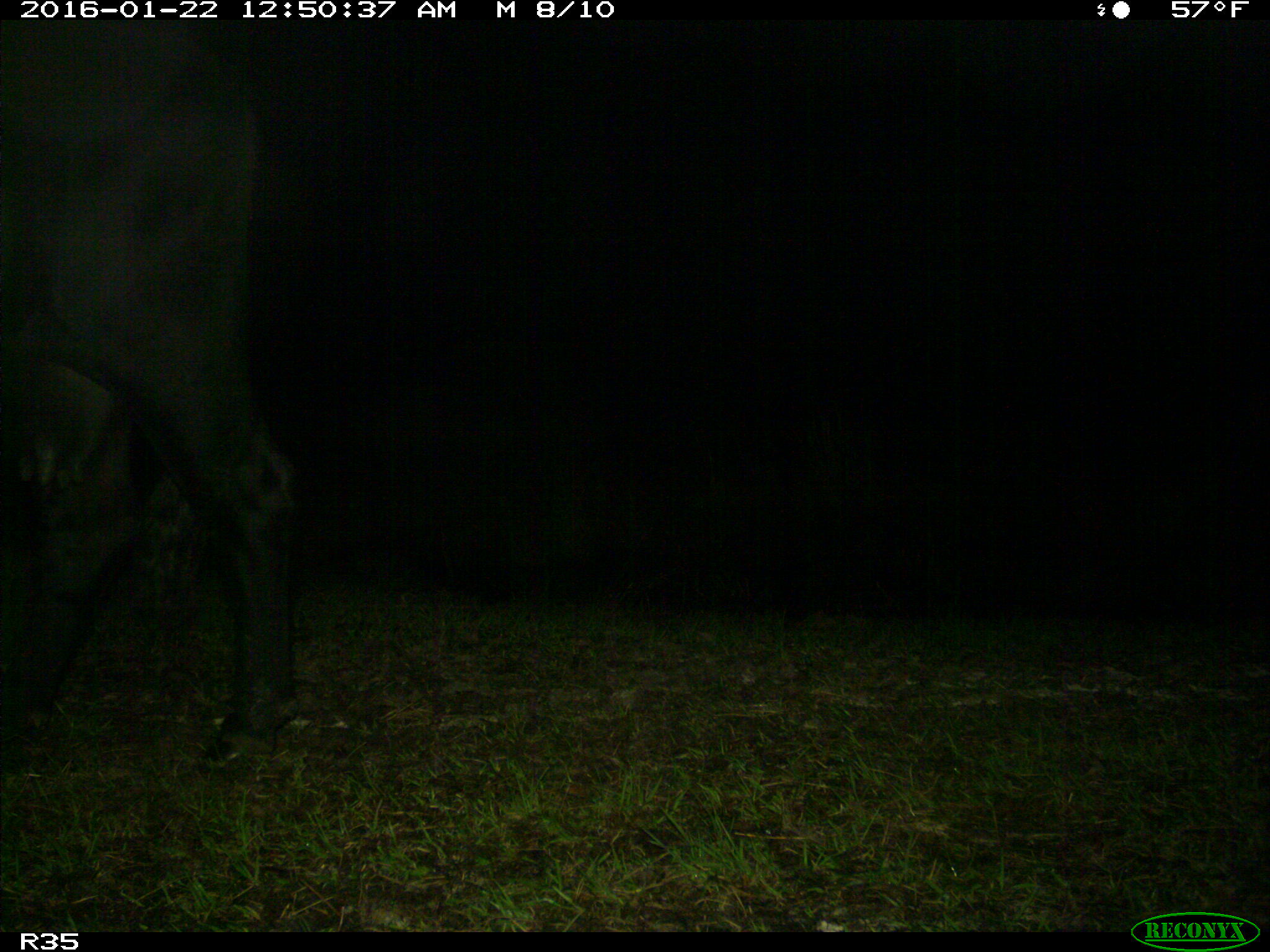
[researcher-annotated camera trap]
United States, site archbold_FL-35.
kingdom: Animalia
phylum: Chordata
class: Mammalia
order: Artiodactyla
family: Bovidae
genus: Bos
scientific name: Bos taurus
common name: domestic cow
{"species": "Bos taurus (domestic cow)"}